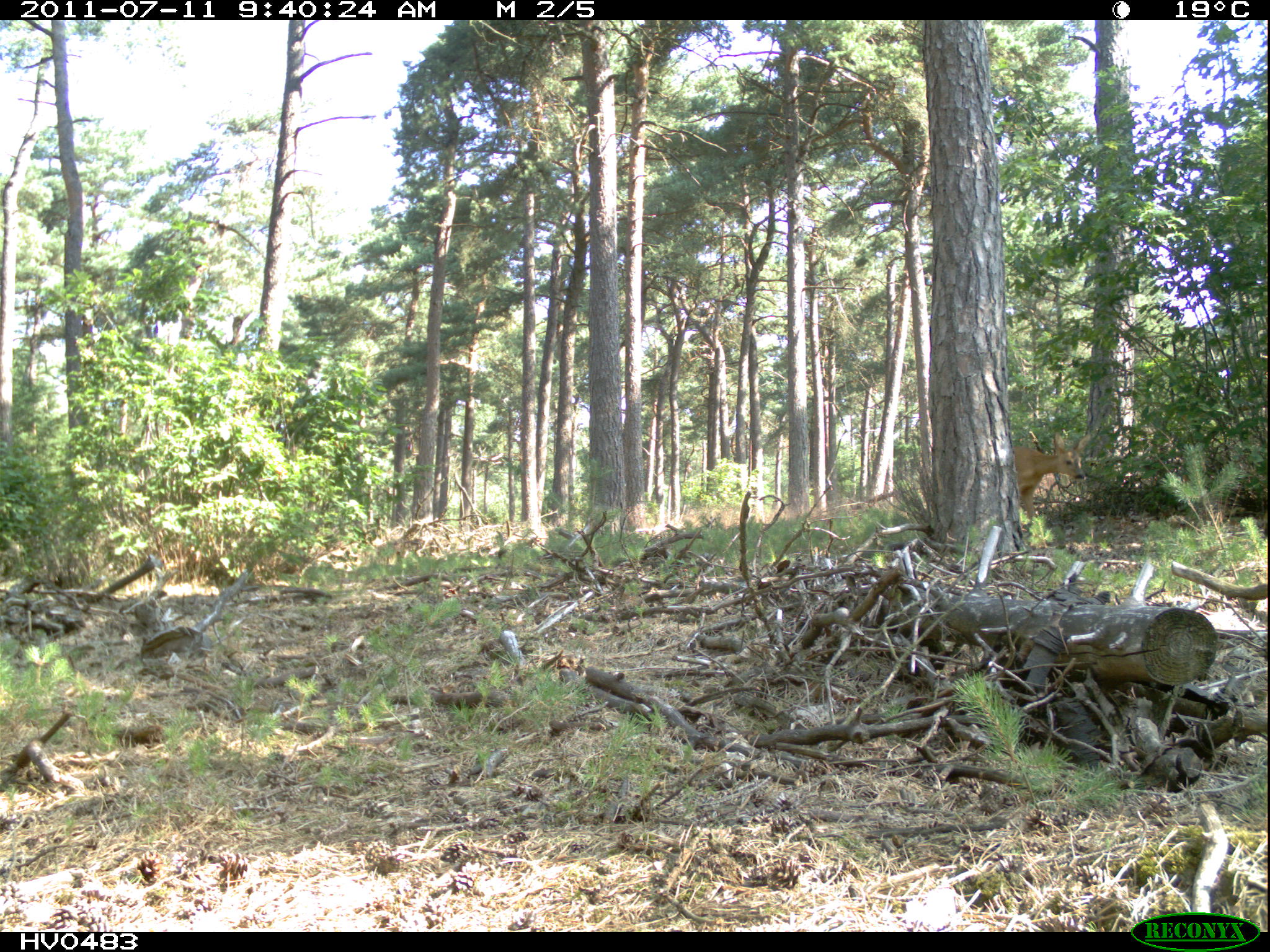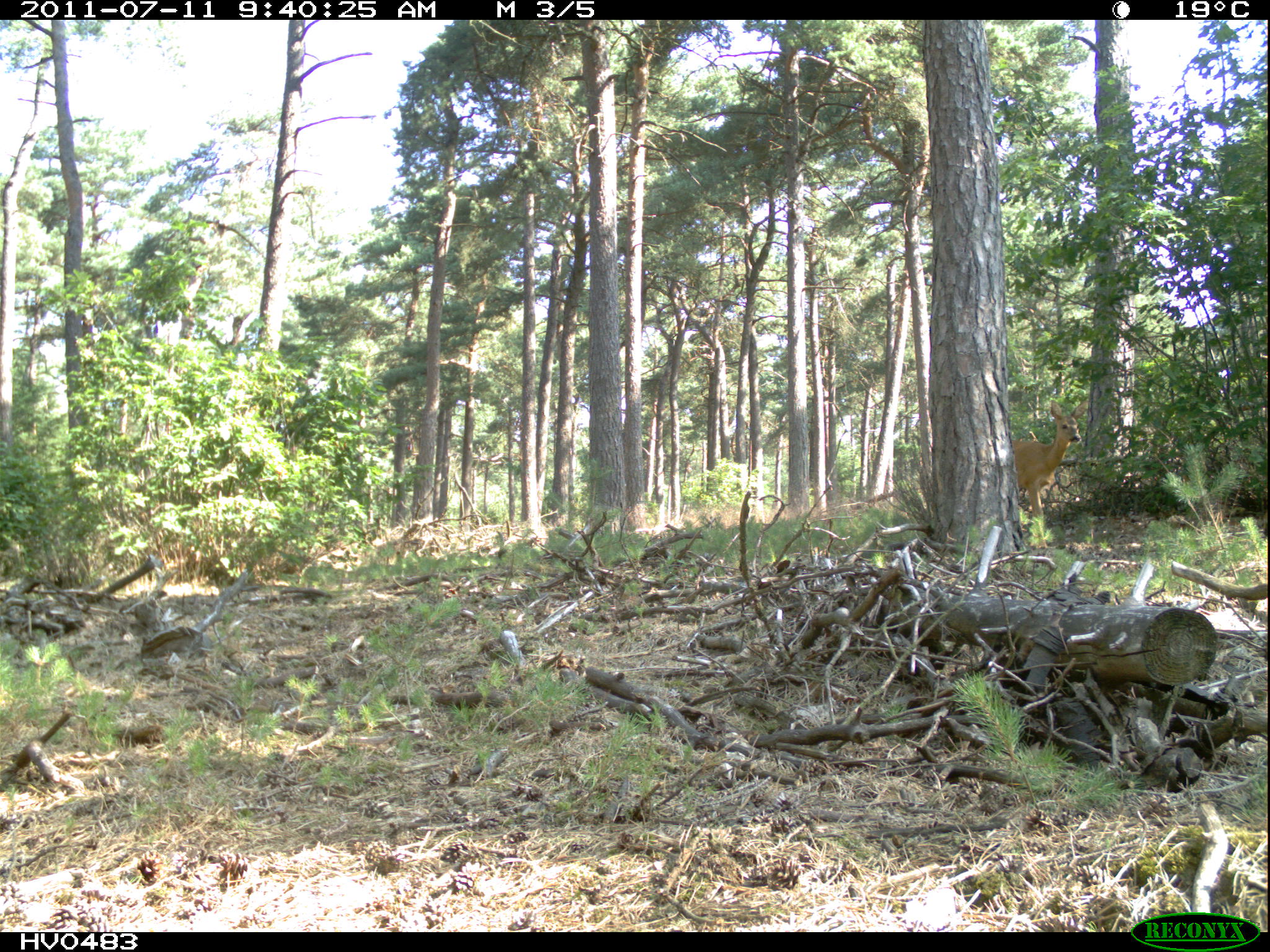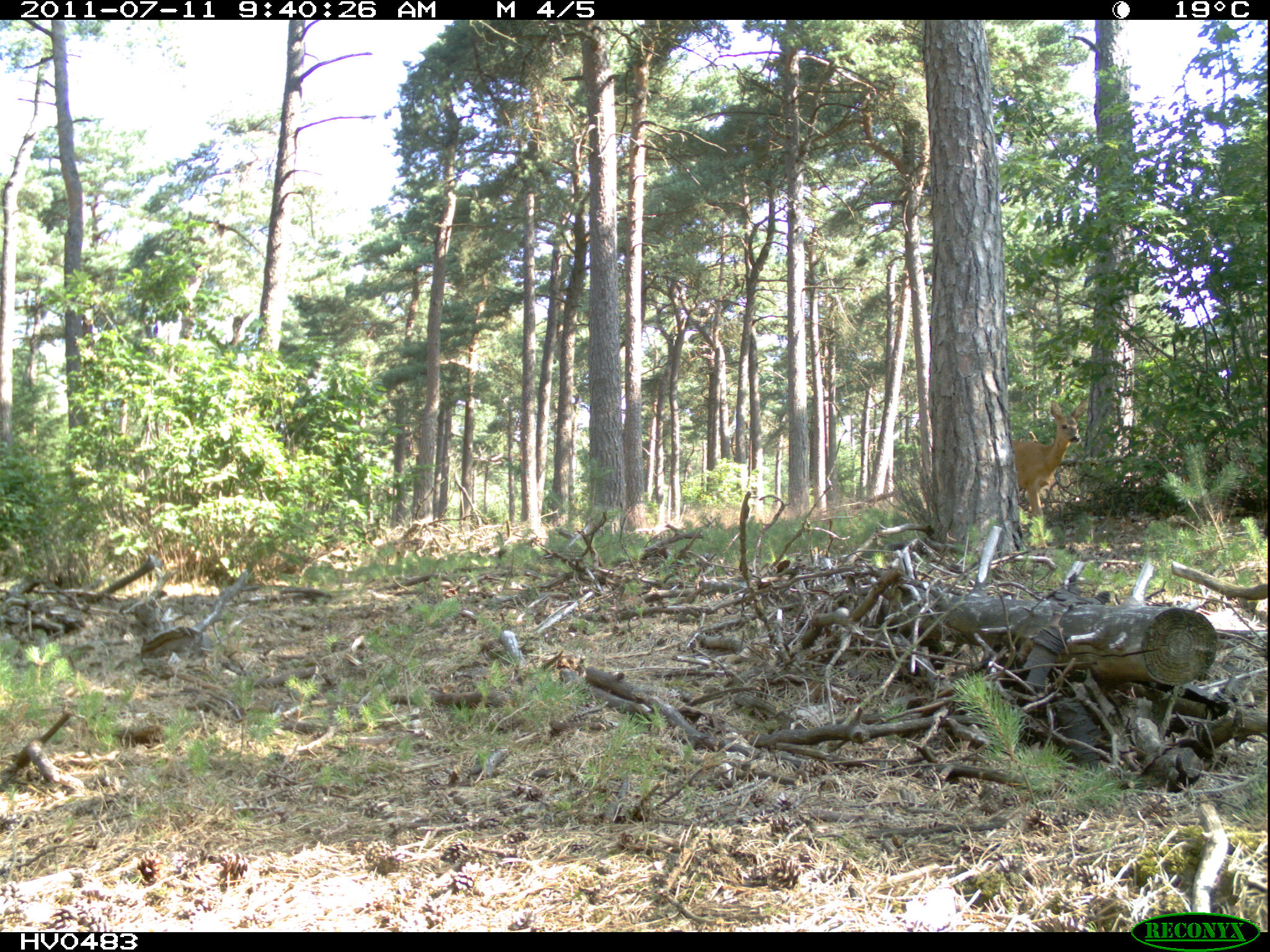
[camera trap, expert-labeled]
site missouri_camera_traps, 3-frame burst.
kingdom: Animalia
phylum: Chordata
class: Mammalia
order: Artiodactyla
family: Cervidae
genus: Capreolus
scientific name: Capreolus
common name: roe deer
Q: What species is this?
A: Roe deer (Capreolus).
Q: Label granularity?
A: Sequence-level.